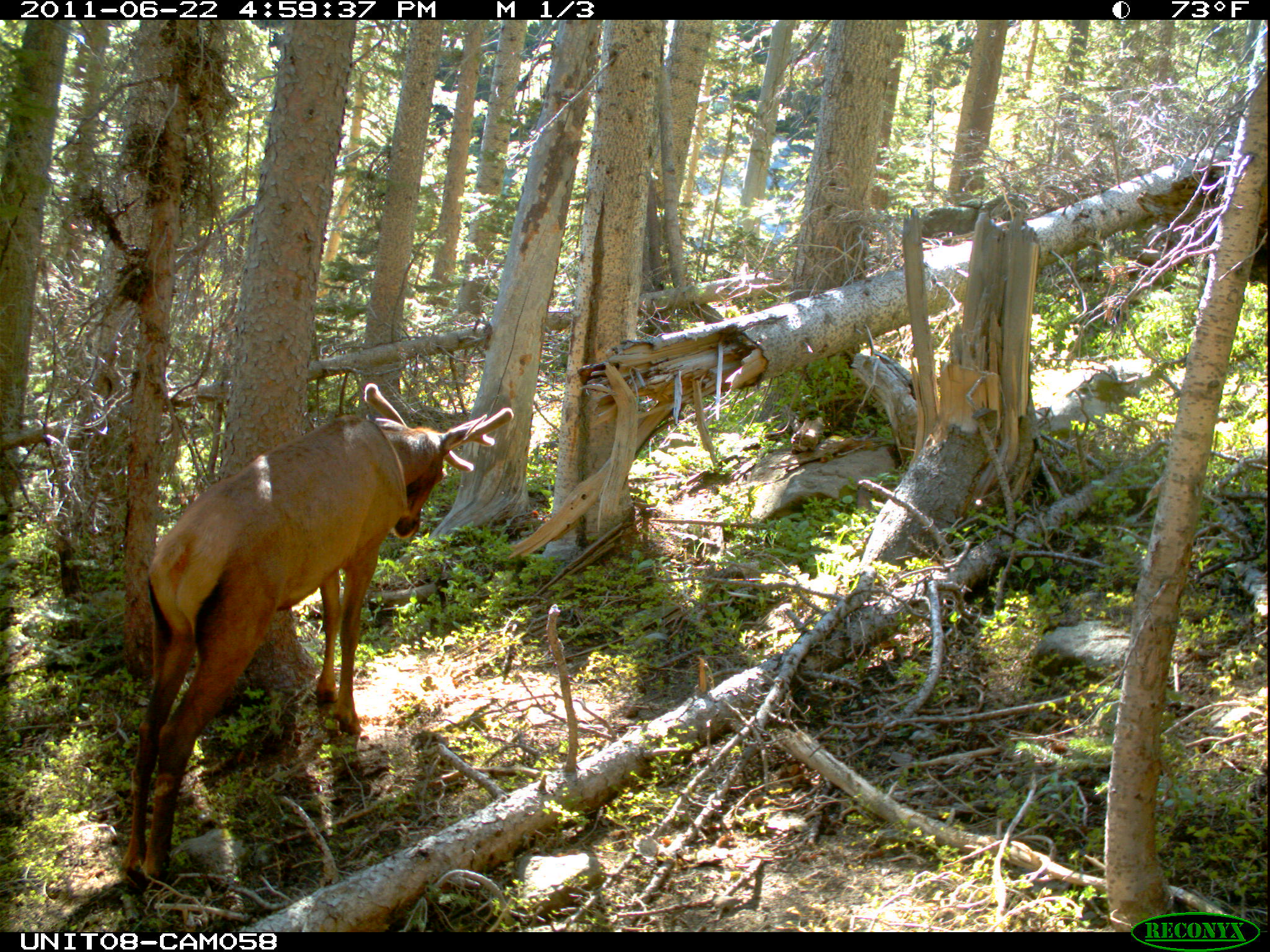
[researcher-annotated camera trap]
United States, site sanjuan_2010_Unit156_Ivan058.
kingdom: Animalia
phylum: Chordata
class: Mammalia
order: Artiodactyla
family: Cervidae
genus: Cervus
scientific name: Cervus elaphus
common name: red deer